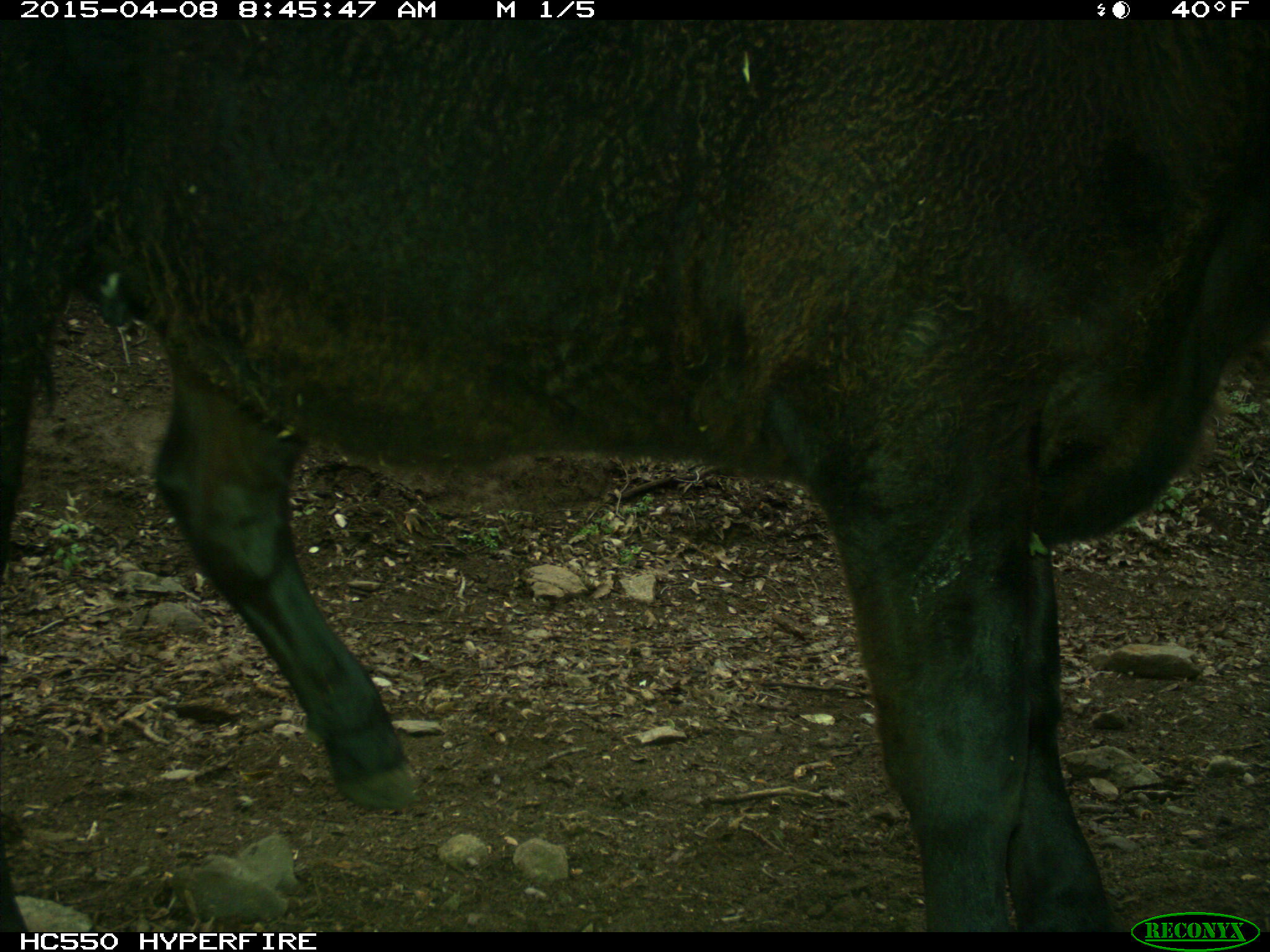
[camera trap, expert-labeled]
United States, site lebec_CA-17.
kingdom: Animalia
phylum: Chordata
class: Mammalia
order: Artiodactyla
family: Bovidae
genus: Bos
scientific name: Bos taurus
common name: domestic cow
Bos taurus (domestic cow).